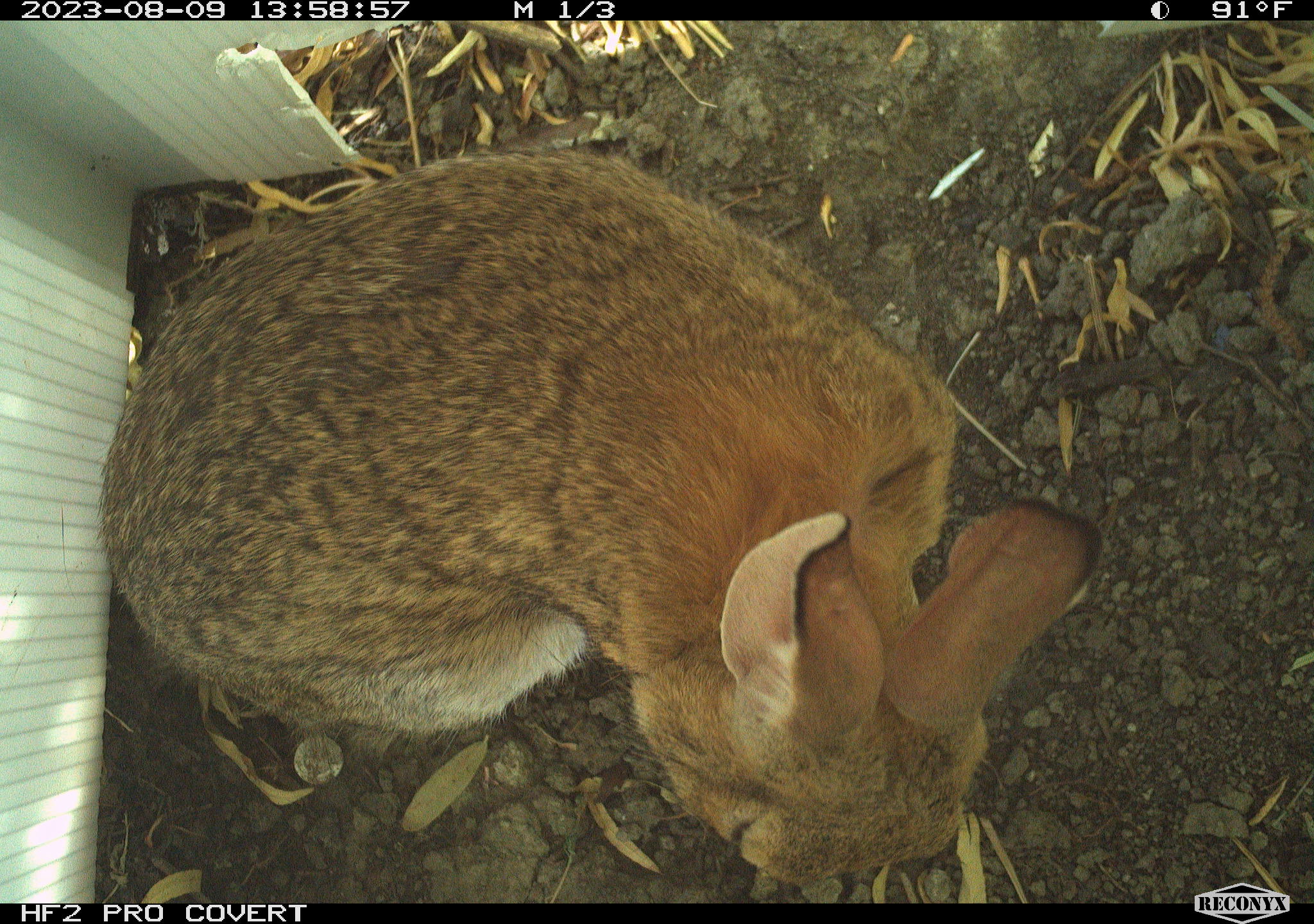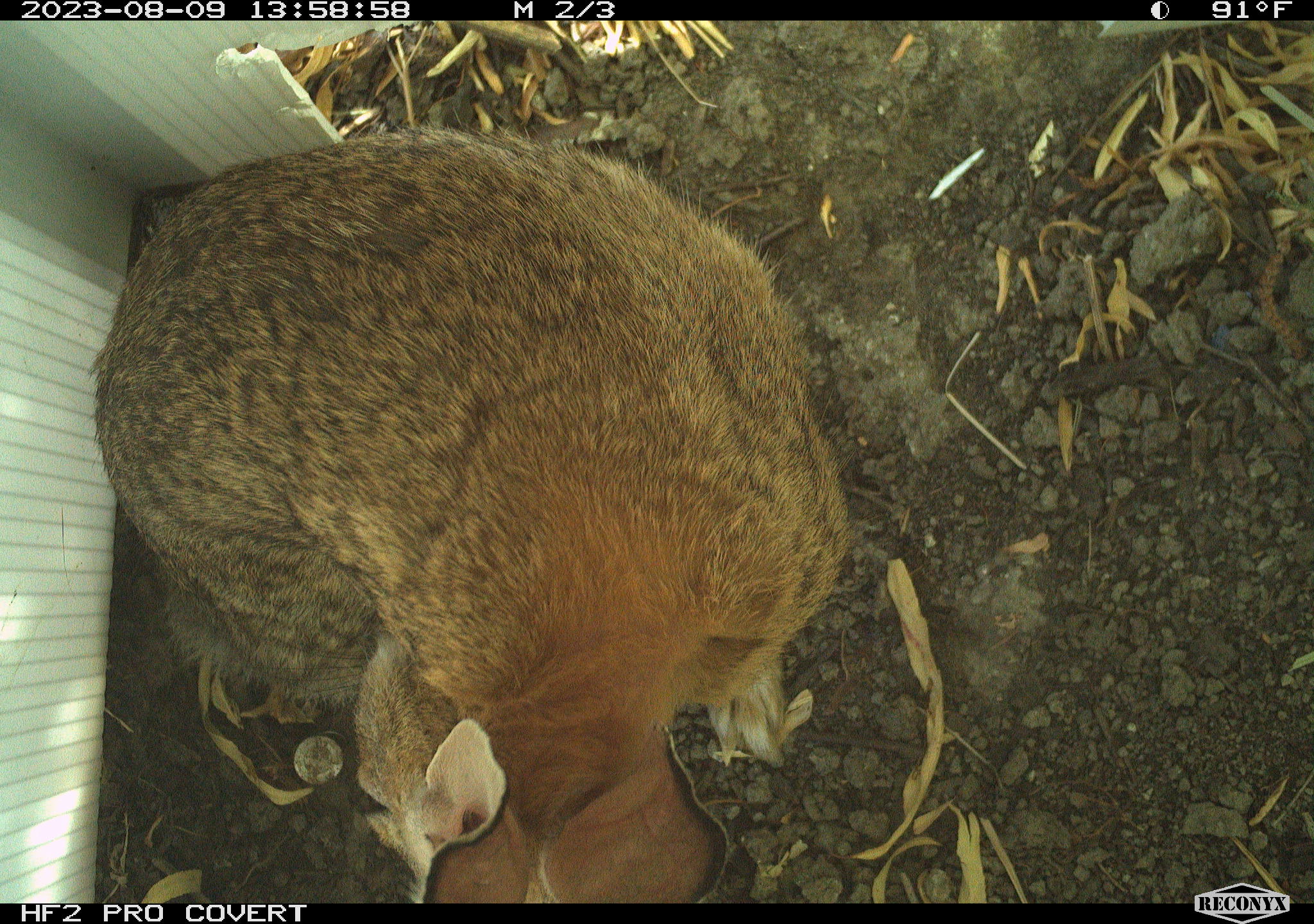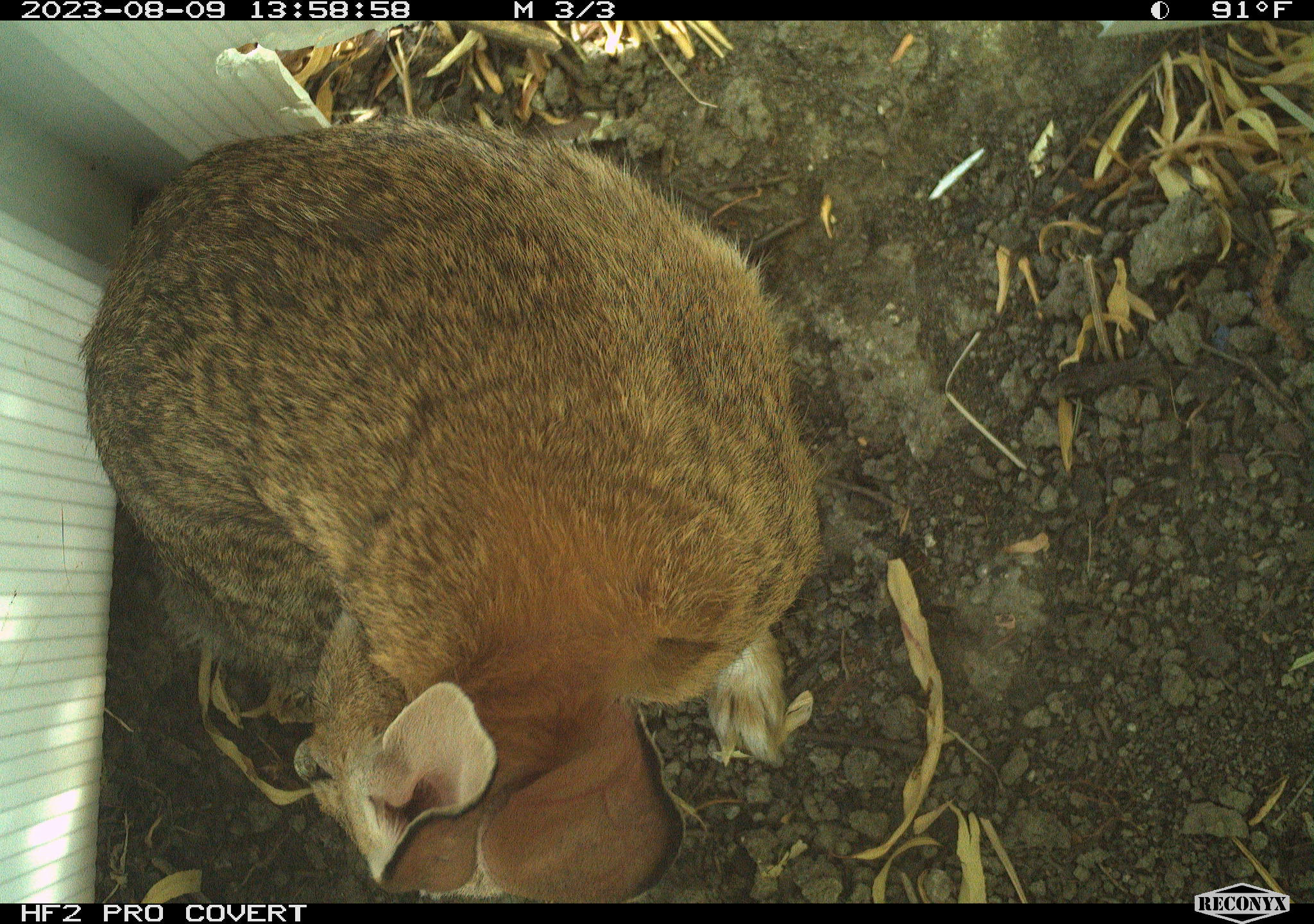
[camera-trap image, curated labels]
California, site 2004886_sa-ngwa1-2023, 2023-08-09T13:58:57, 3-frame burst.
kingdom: Animalia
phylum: Chordata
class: Mammalia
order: Lagomorpha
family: Leporidae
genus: Sylvilagus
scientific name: Sylvilagus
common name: cottontail rabbits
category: sylvilagus species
Sylvilagus species (cottontail rabbits) (Sylvilagus).